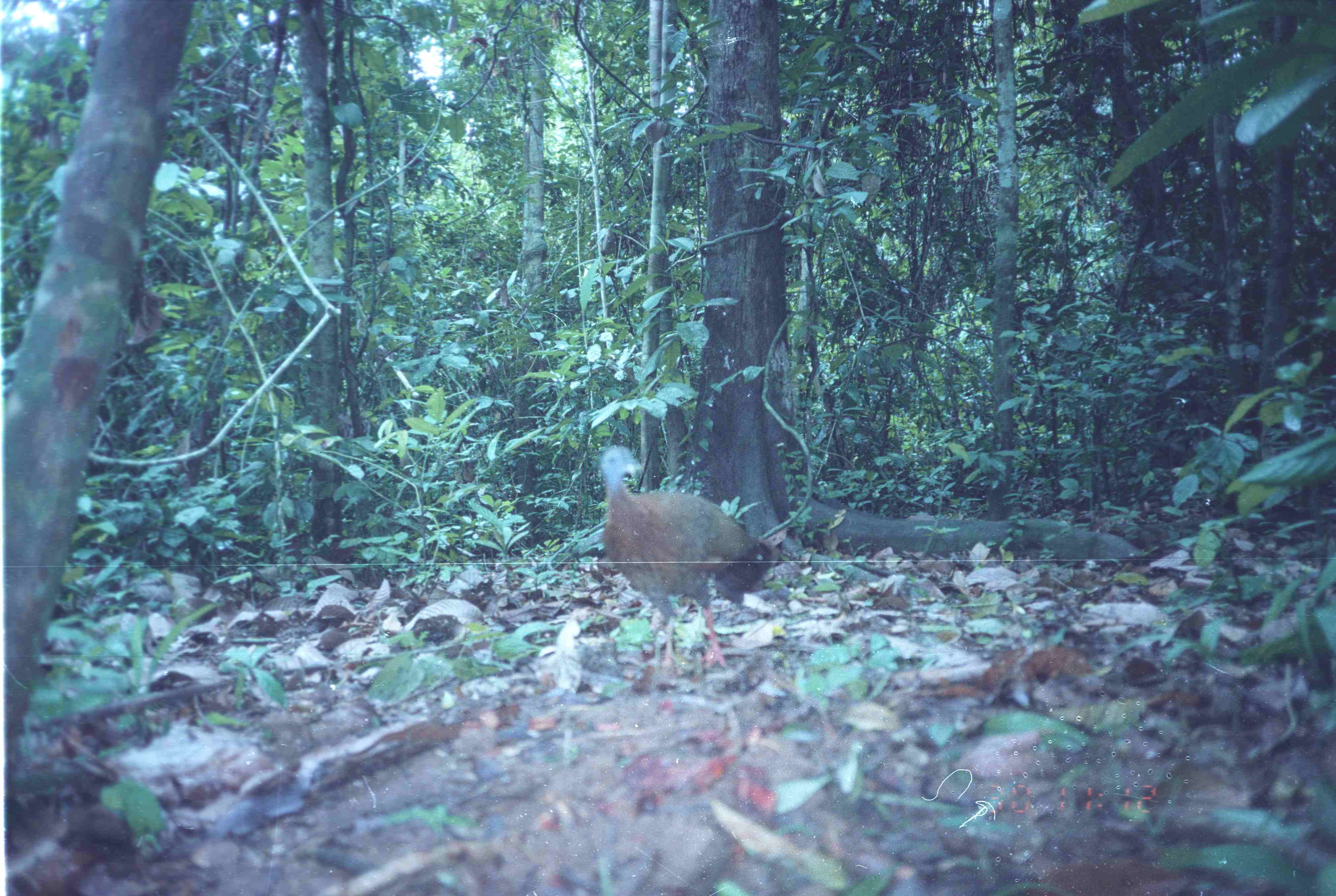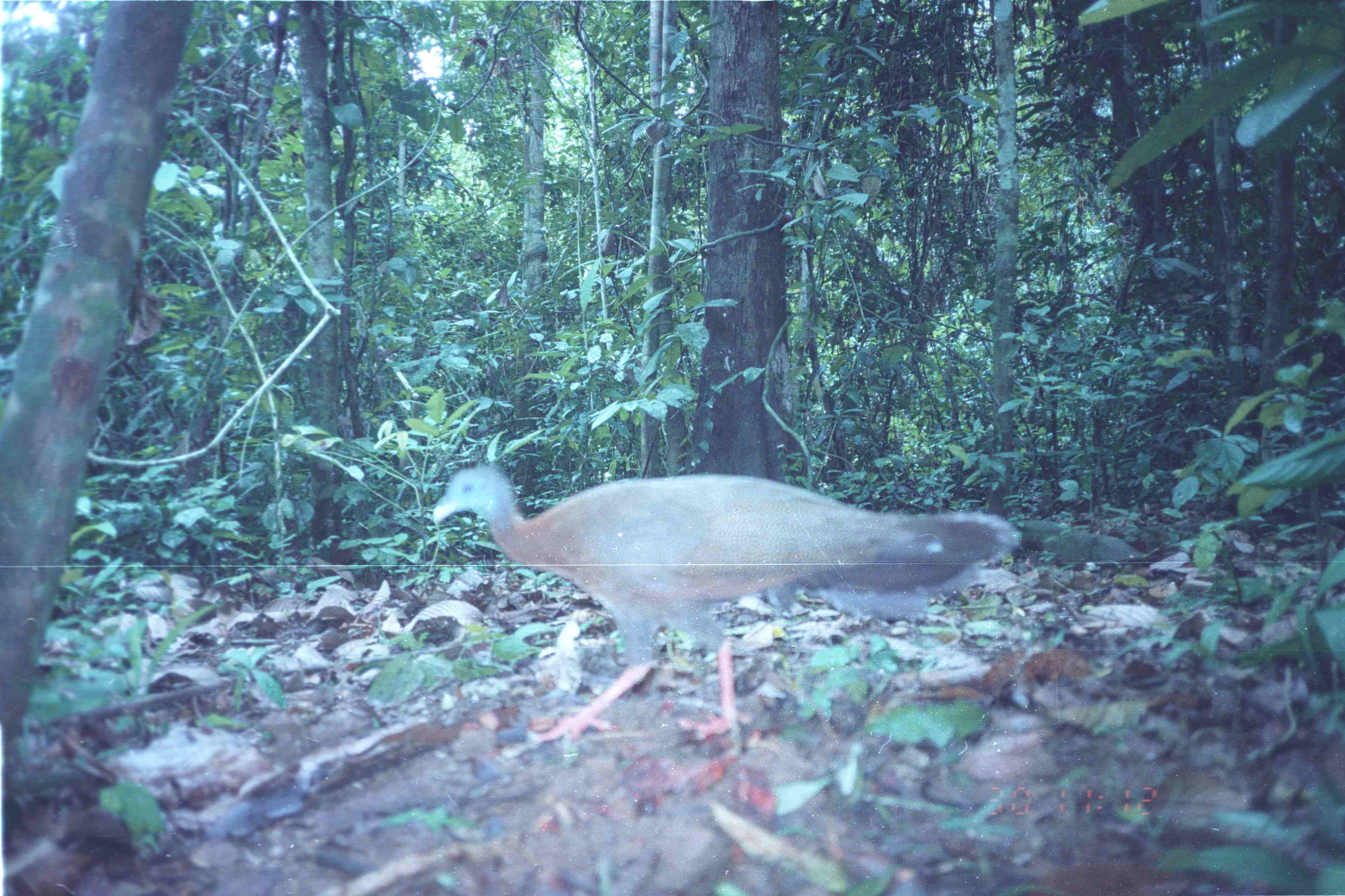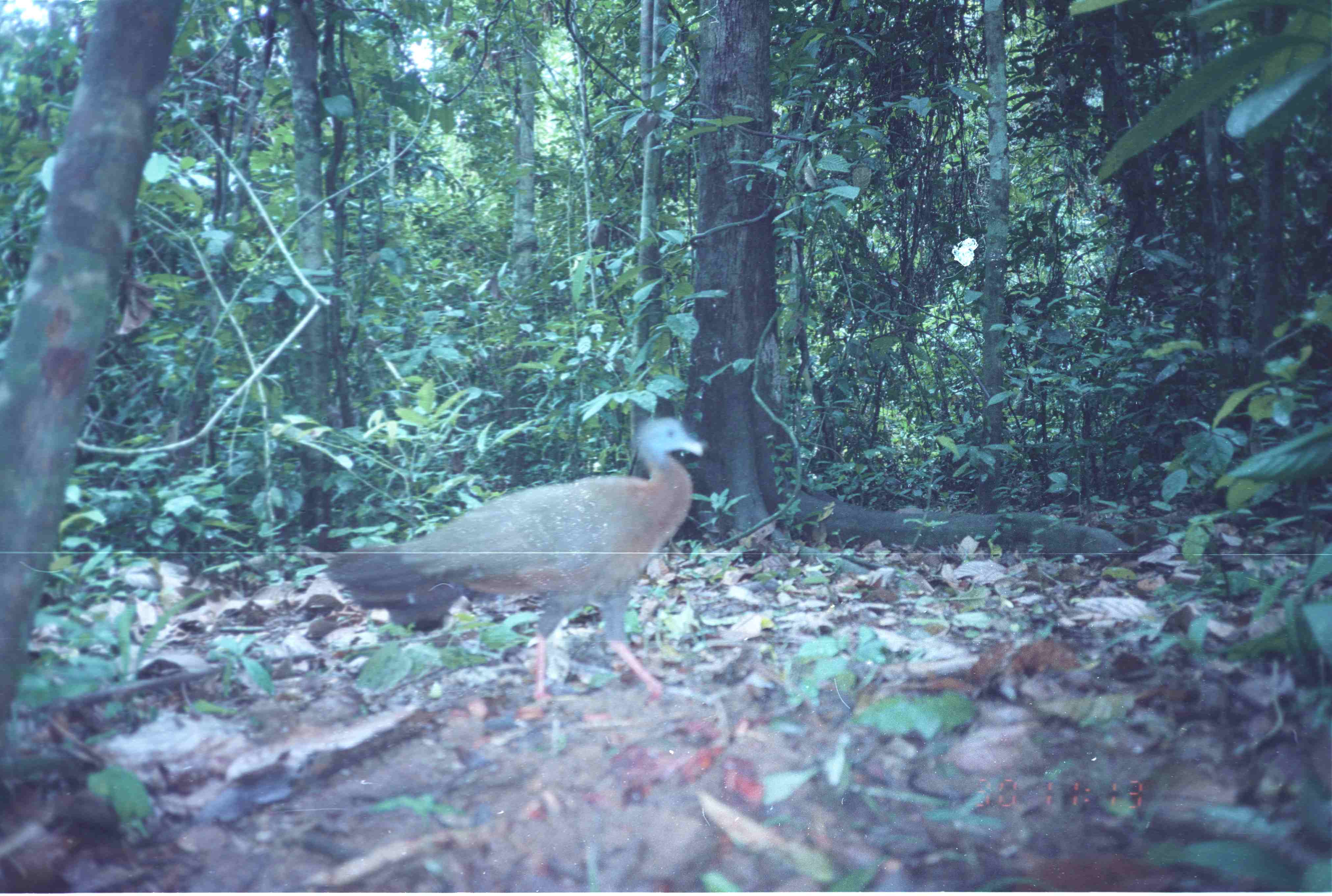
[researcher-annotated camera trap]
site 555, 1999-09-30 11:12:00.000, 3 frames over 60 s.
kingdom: Animalia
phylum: Chordata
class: Aves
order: Galliformes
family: Phasianidae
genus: Argusianus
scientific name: Argusianus argus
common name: great argus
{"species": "Argusianus argus (great argus)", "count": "1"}